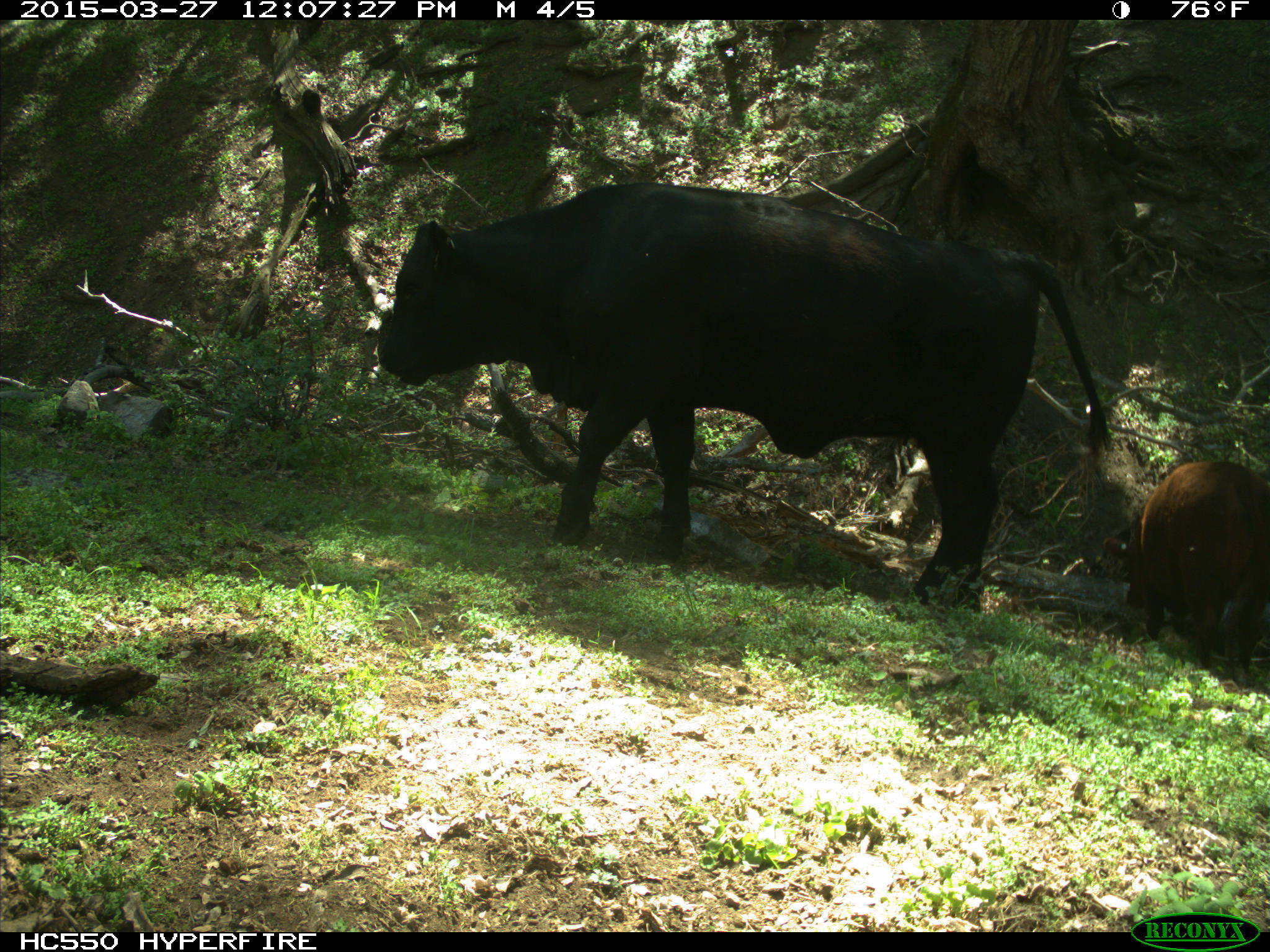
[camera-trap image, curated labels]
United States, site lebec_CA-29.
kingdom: Animalia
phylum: Chordata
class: Mammalia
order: Artiodactyla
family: Bovidae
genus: Bos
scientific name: Bos taurus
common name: domestic cow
Bos taurus (domestic cow).